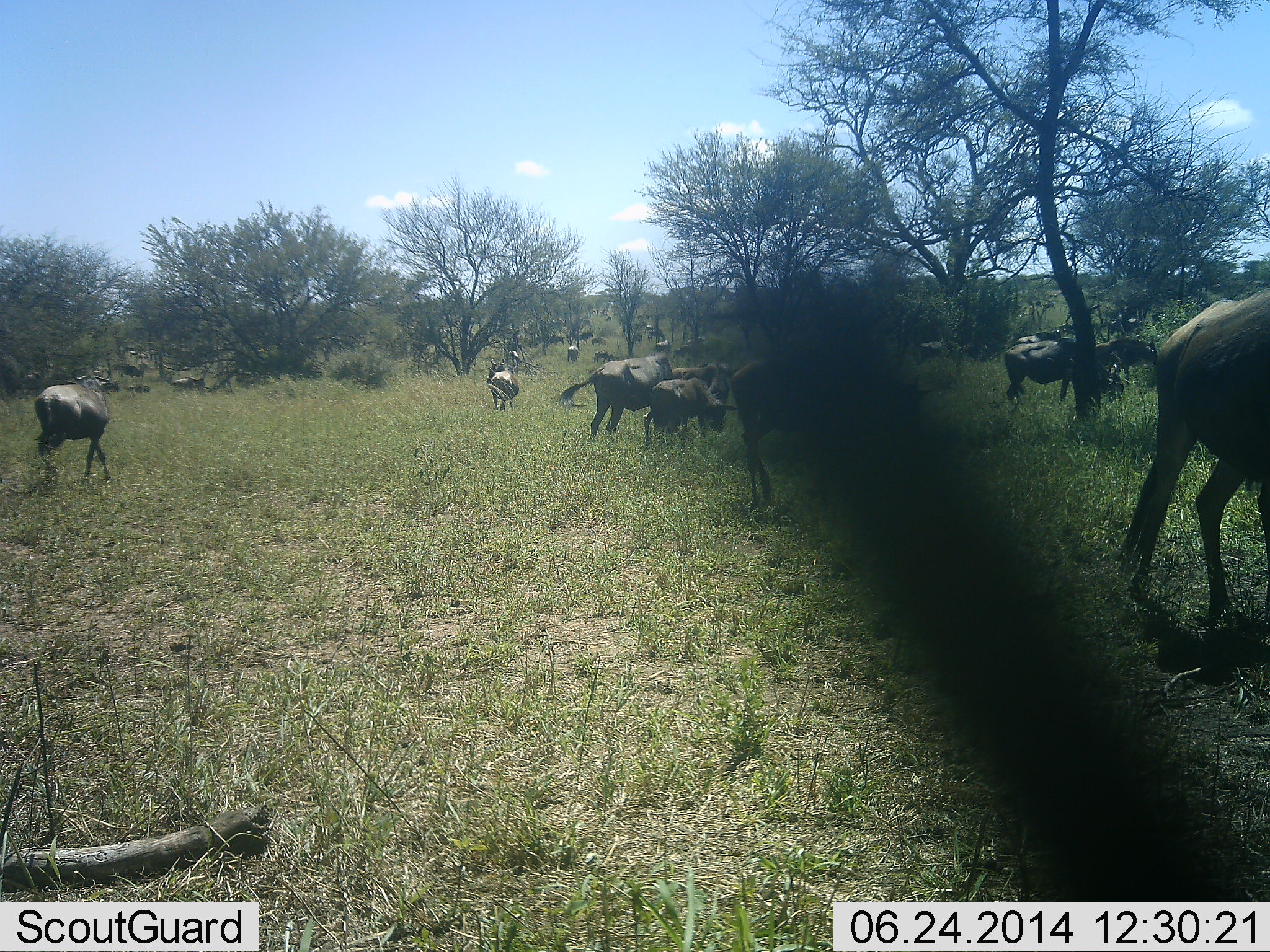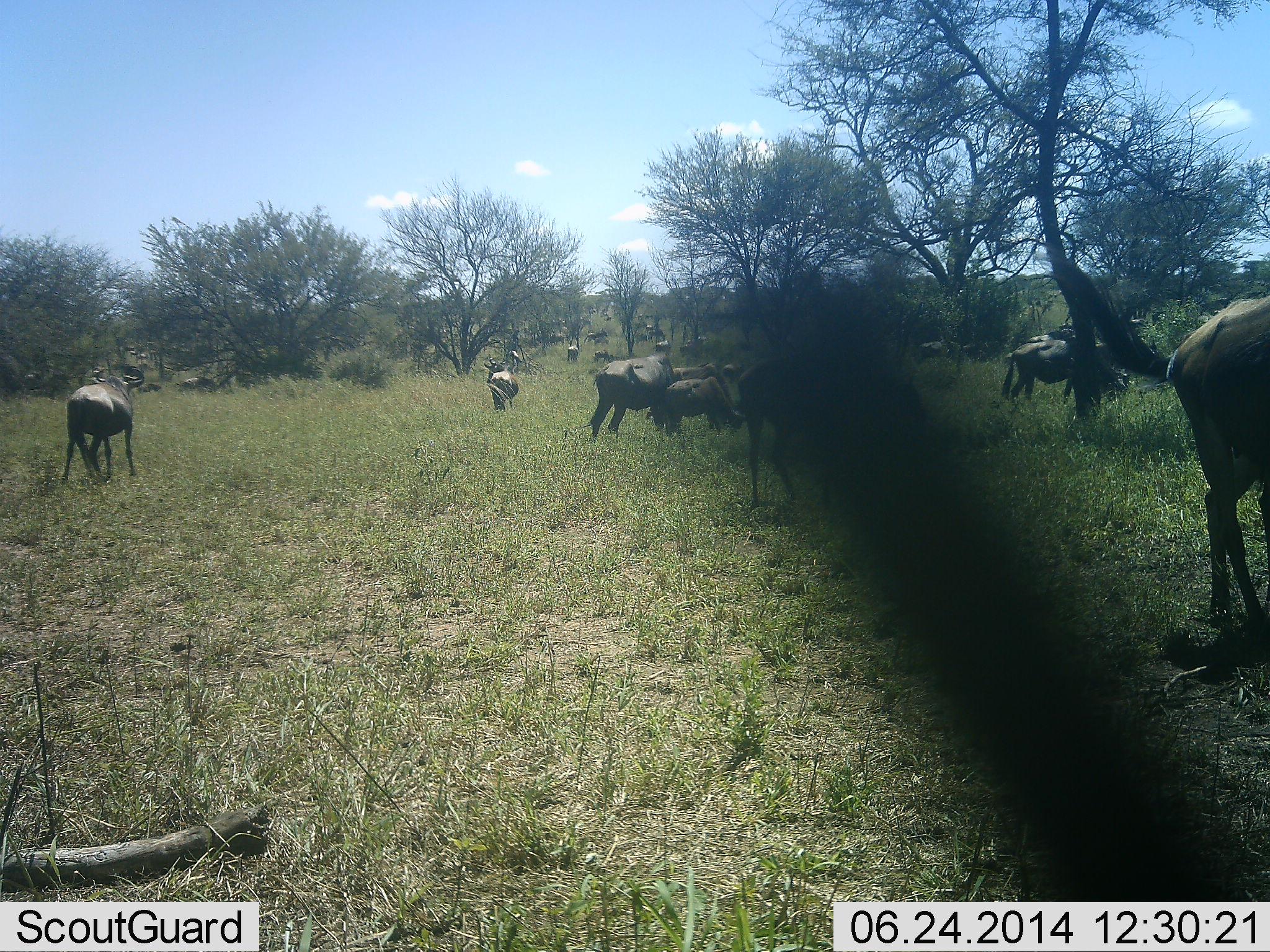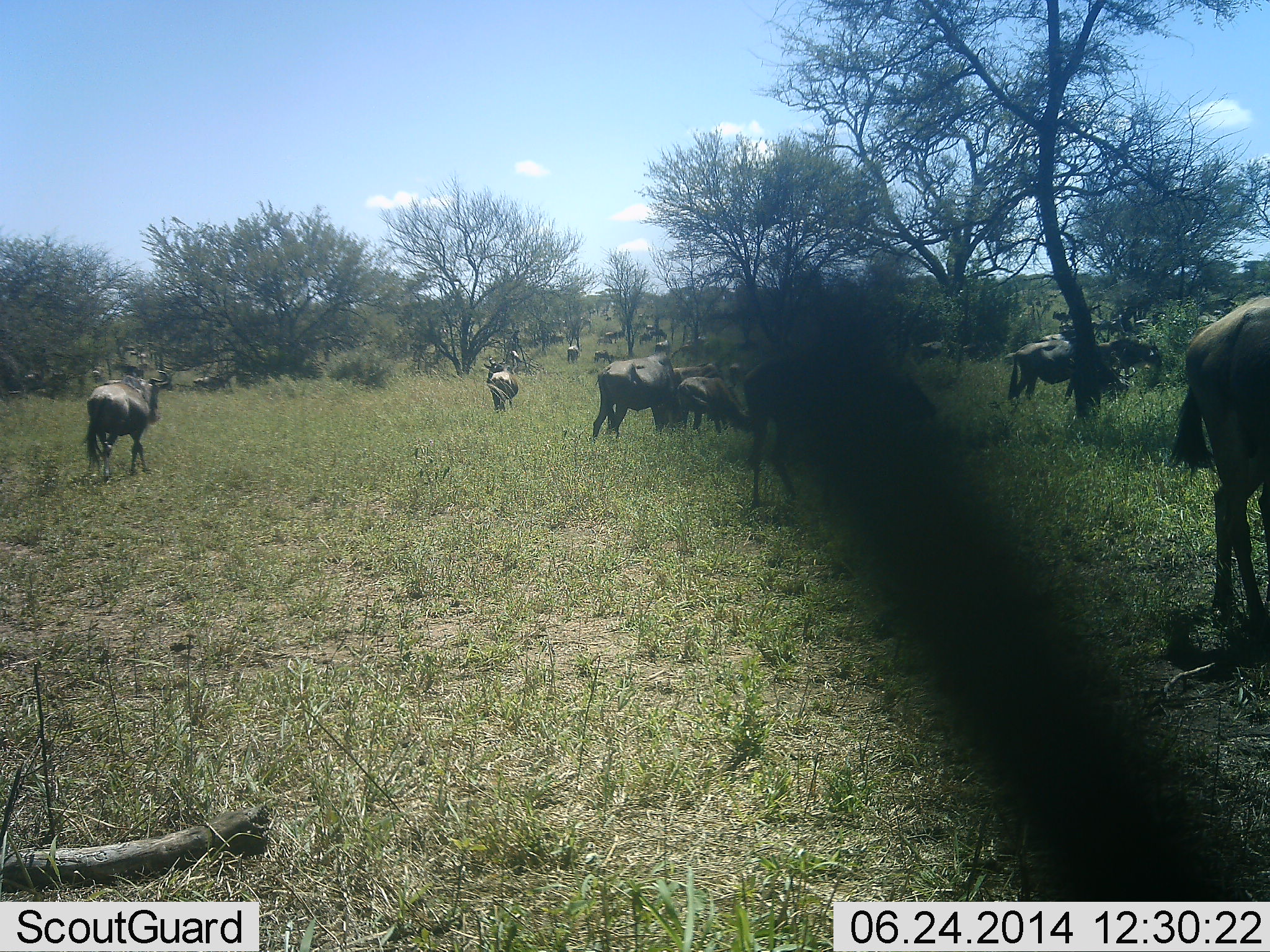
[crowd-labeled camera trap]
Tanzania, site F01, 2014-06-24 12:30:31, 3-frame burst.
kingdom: Animalia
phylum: Chordata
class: Mammalia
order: Artiodactyla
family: Bovidae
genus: Connochaetes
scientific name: Connochaetes taurinus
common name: blue wildebeest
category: wildebeest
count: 11-50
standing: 50%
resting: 10%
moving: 50%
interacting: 0%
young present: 20%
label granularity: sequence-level